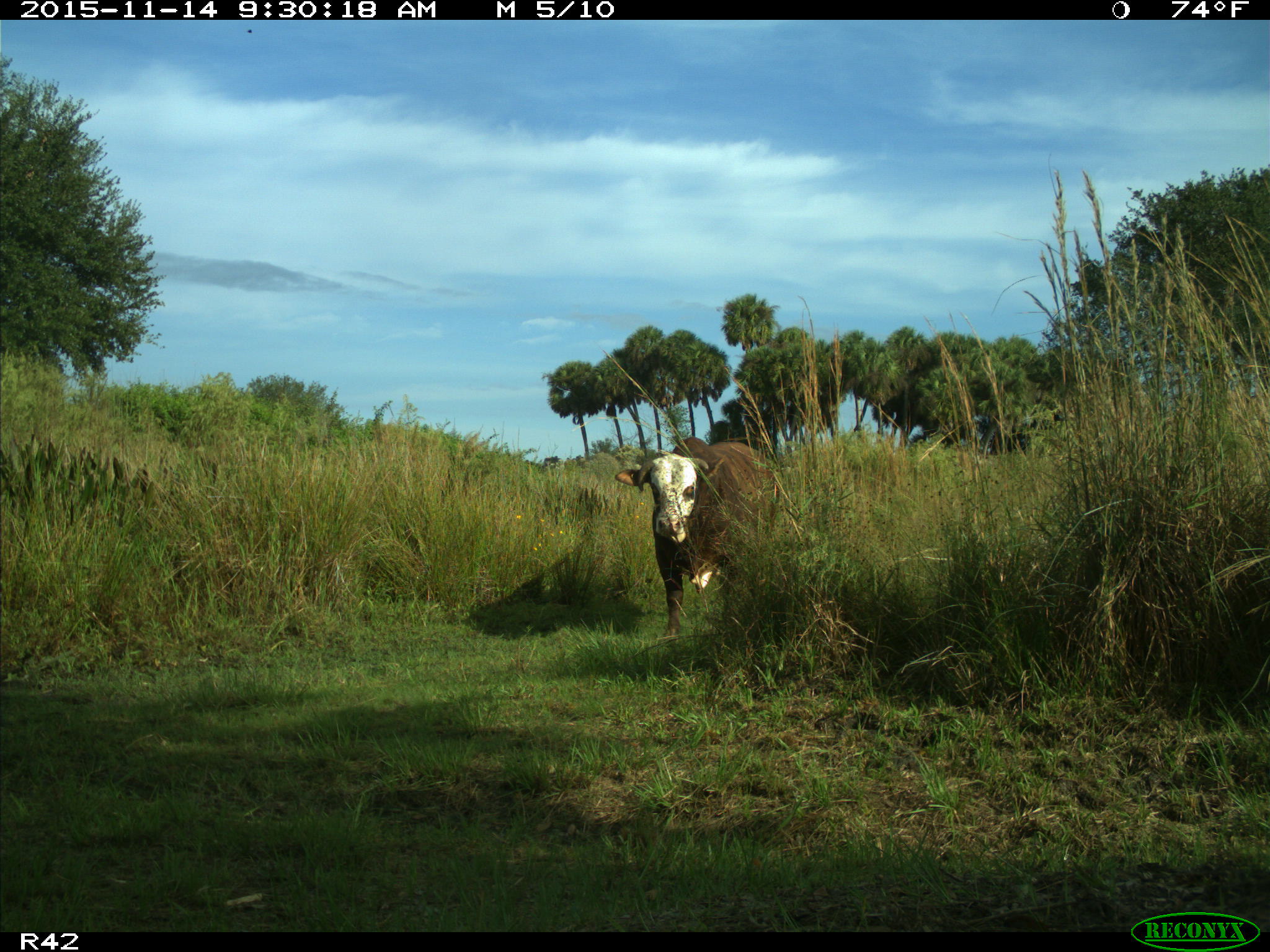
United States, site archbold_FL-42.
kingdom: Animalia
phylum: Chordata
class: Mammalia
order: Artiodactyla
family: Bovidae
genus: Bos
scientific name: Bos taurus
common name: domestic cow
Bos taurus (domestic cow).